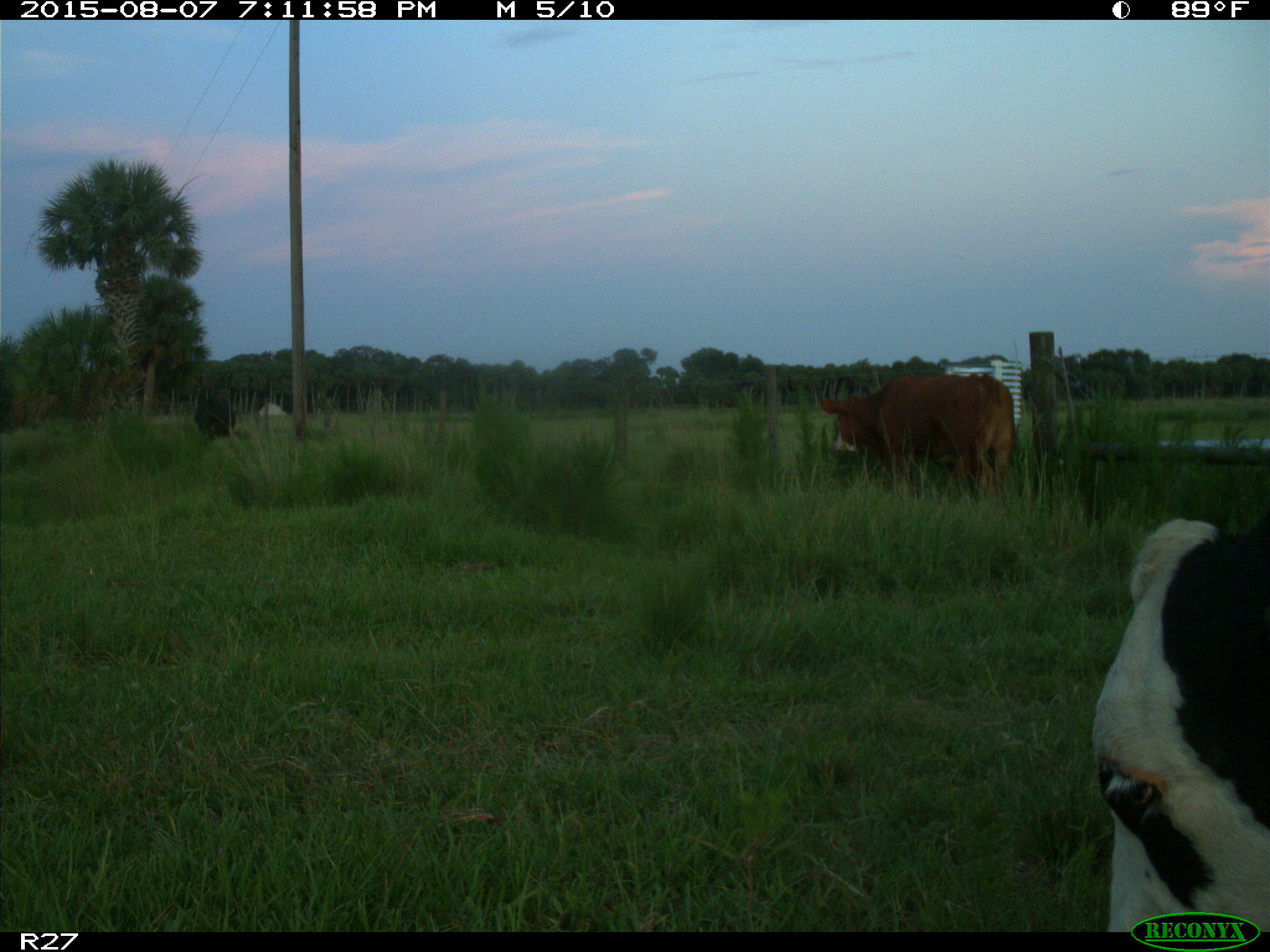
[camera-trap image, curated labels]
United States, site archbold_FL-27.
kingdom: Animalia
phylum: Chordata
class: Mammalia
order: Artiodactyla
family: Bovidae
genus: Bos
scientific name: Bos taurus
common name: domestic cow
Bos taurus (domestic cow).